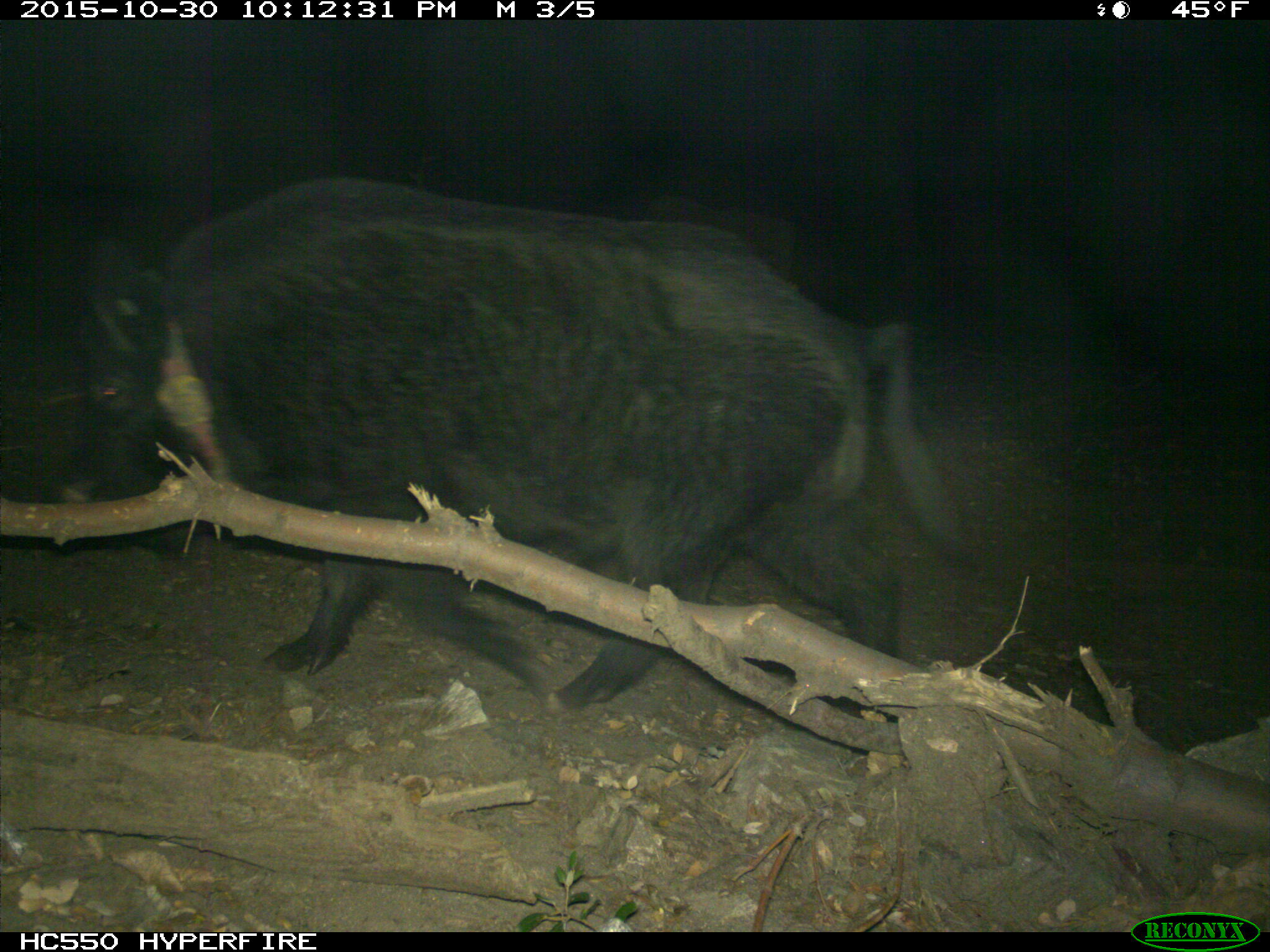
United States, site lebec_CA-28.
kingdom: Animalia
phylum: Chordata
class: Mammalia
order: Artiodactyla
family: Suidae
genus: Sus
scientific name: Sus scrofa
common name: wild boar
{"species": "Sus scrofa (wild boar)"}